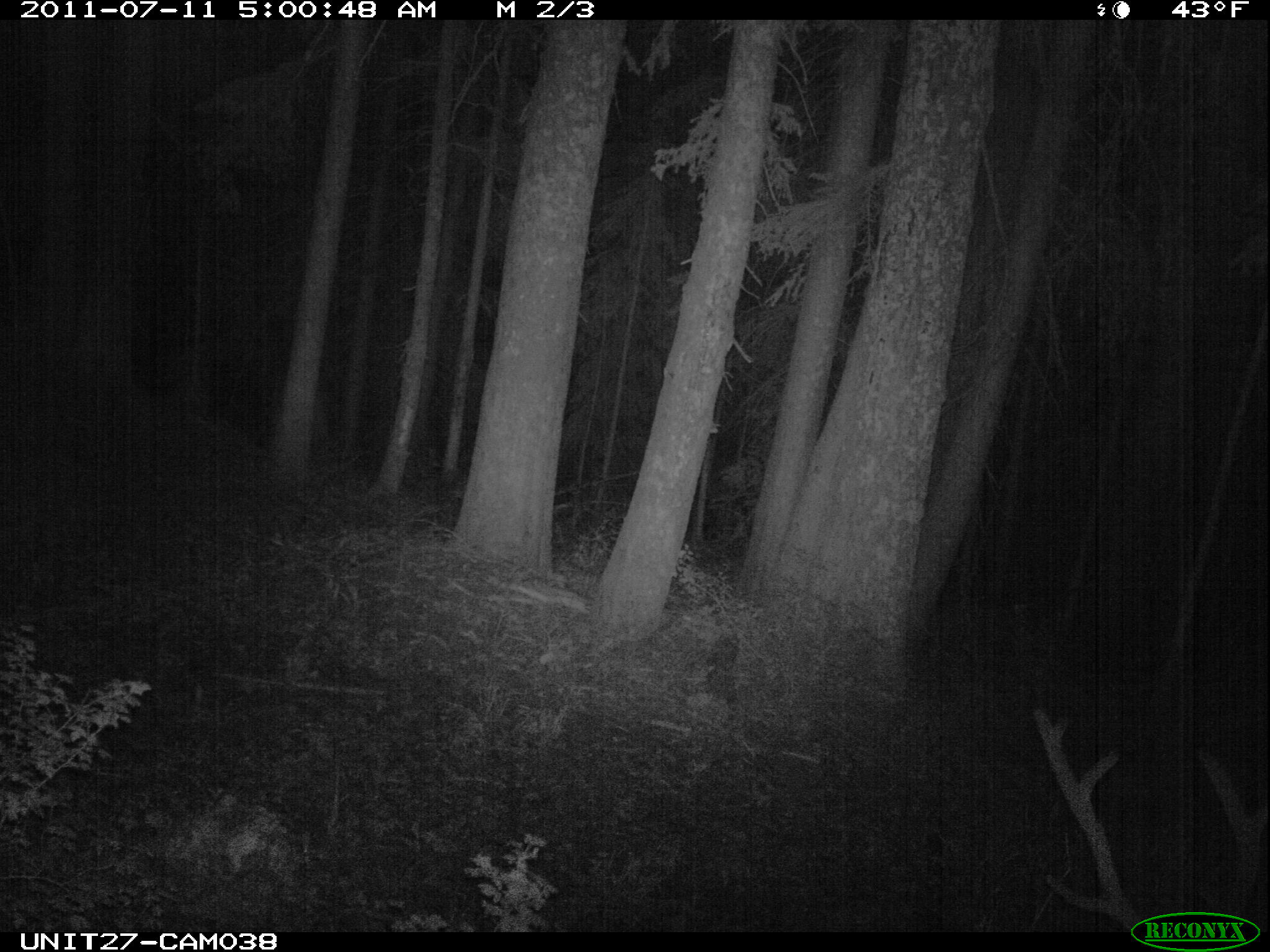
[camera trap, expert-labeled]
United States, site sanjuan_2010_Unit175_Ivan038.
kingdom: Animalia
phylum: Chordata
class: Mammalia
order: Artiodactyla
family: Cervidae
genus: Cervus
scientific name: Cervus elaphus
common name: red deer